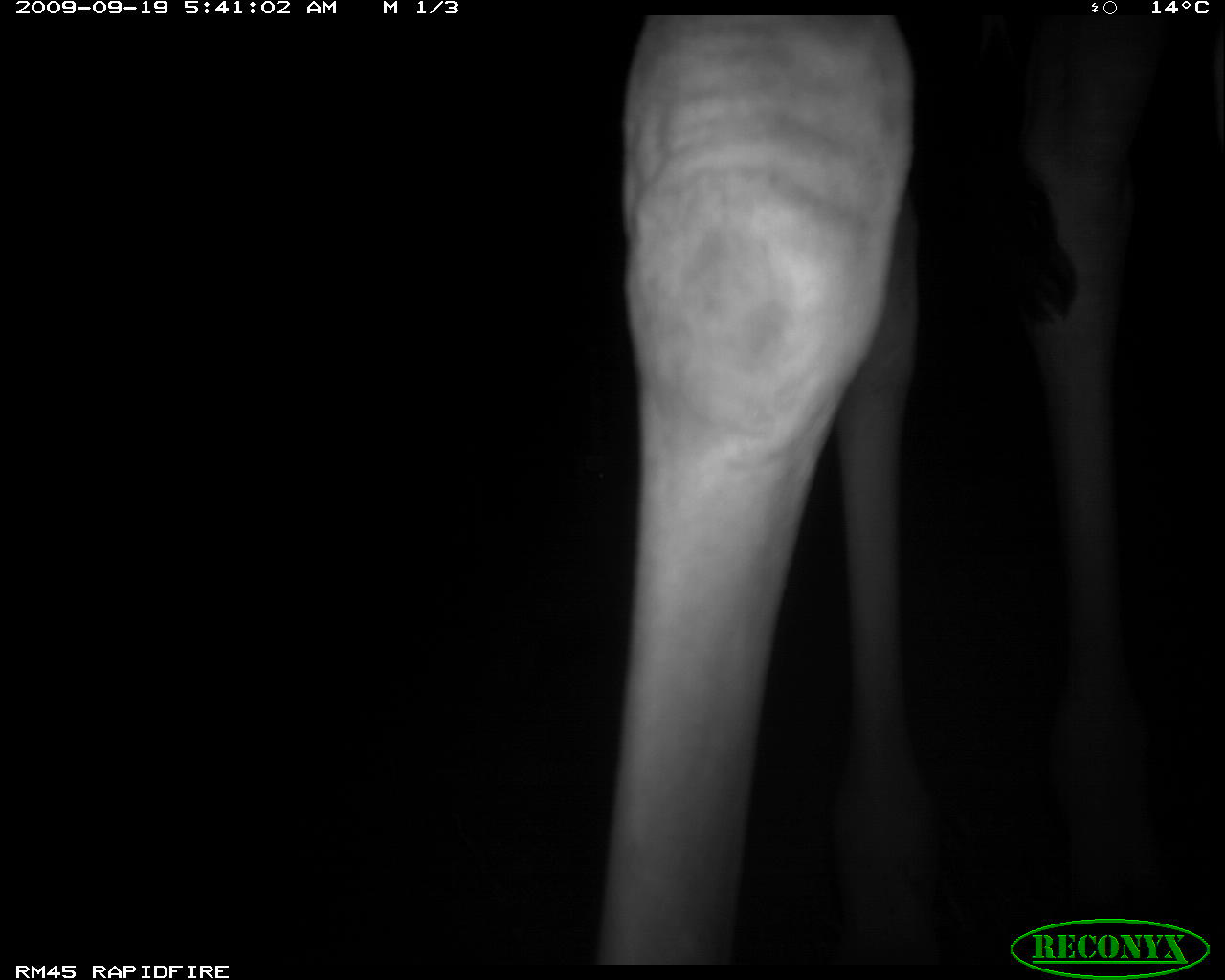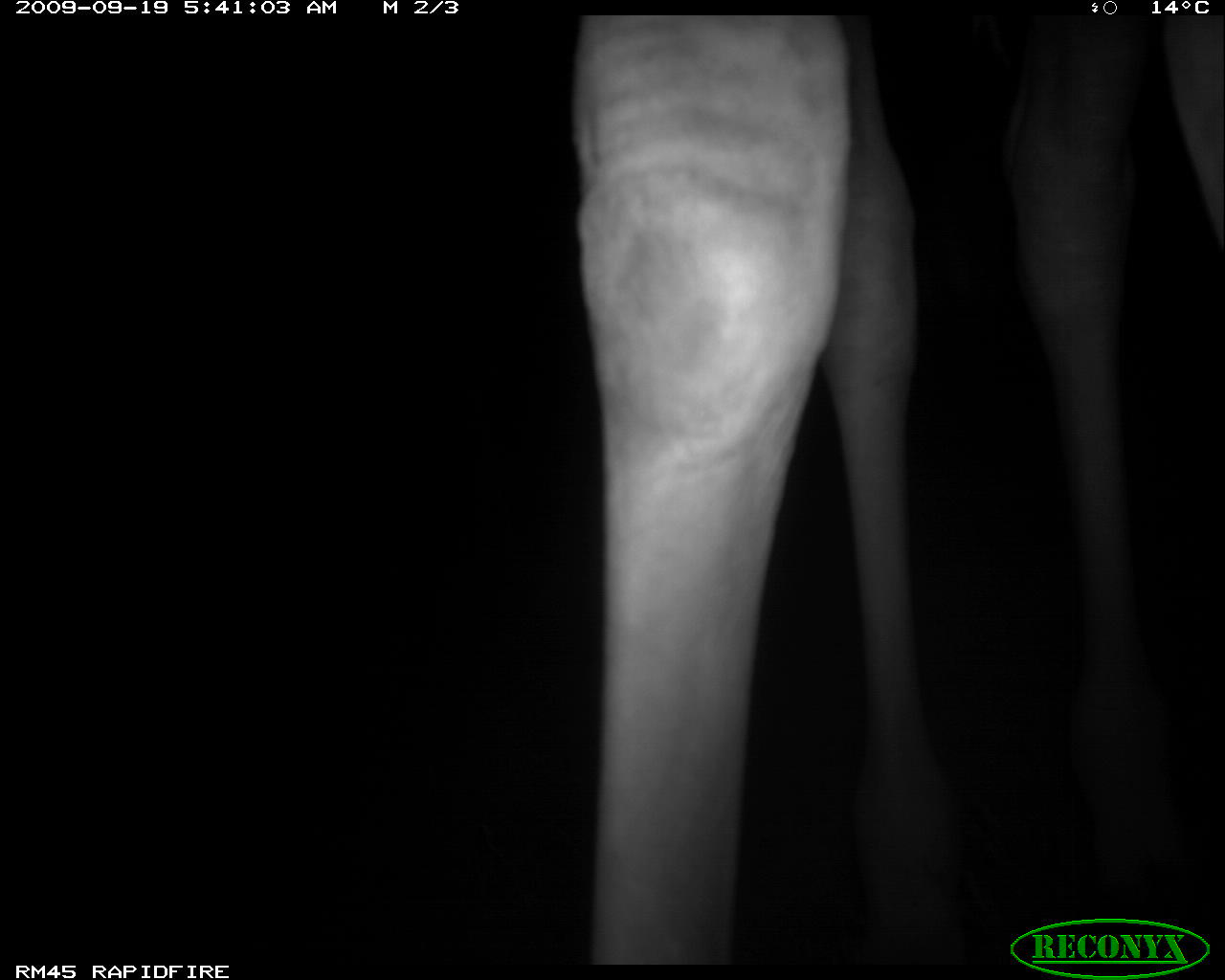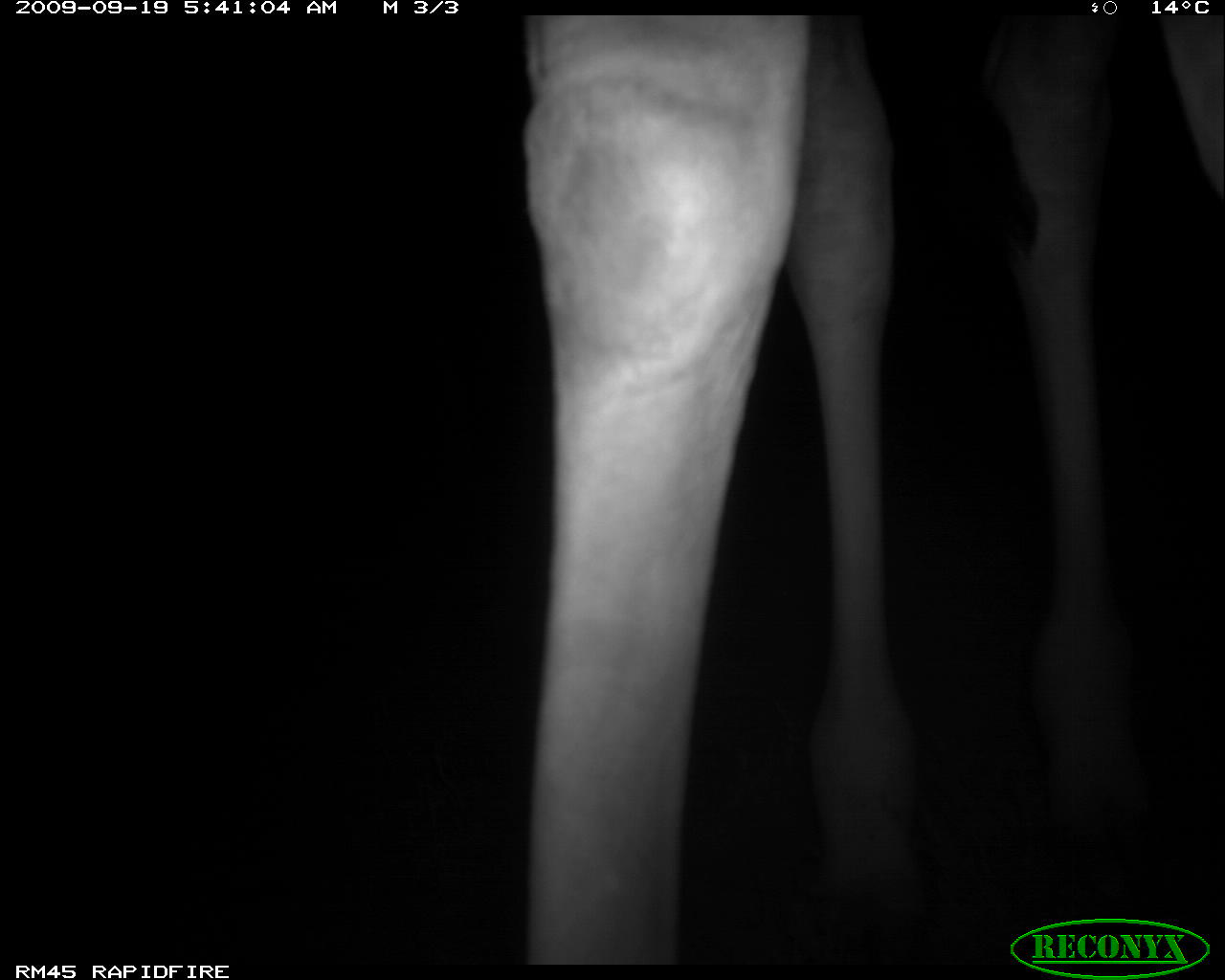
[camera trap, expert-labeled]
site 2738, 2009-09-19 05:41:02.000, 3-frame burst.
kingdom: Animalia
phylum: Chordata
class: Mammalia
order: Artiodactyla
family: Giraffidae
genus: Giraffa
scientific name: Giraffa camelopardalis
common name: giraffe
Giraffa camelopardalis (giraffe), count 1.